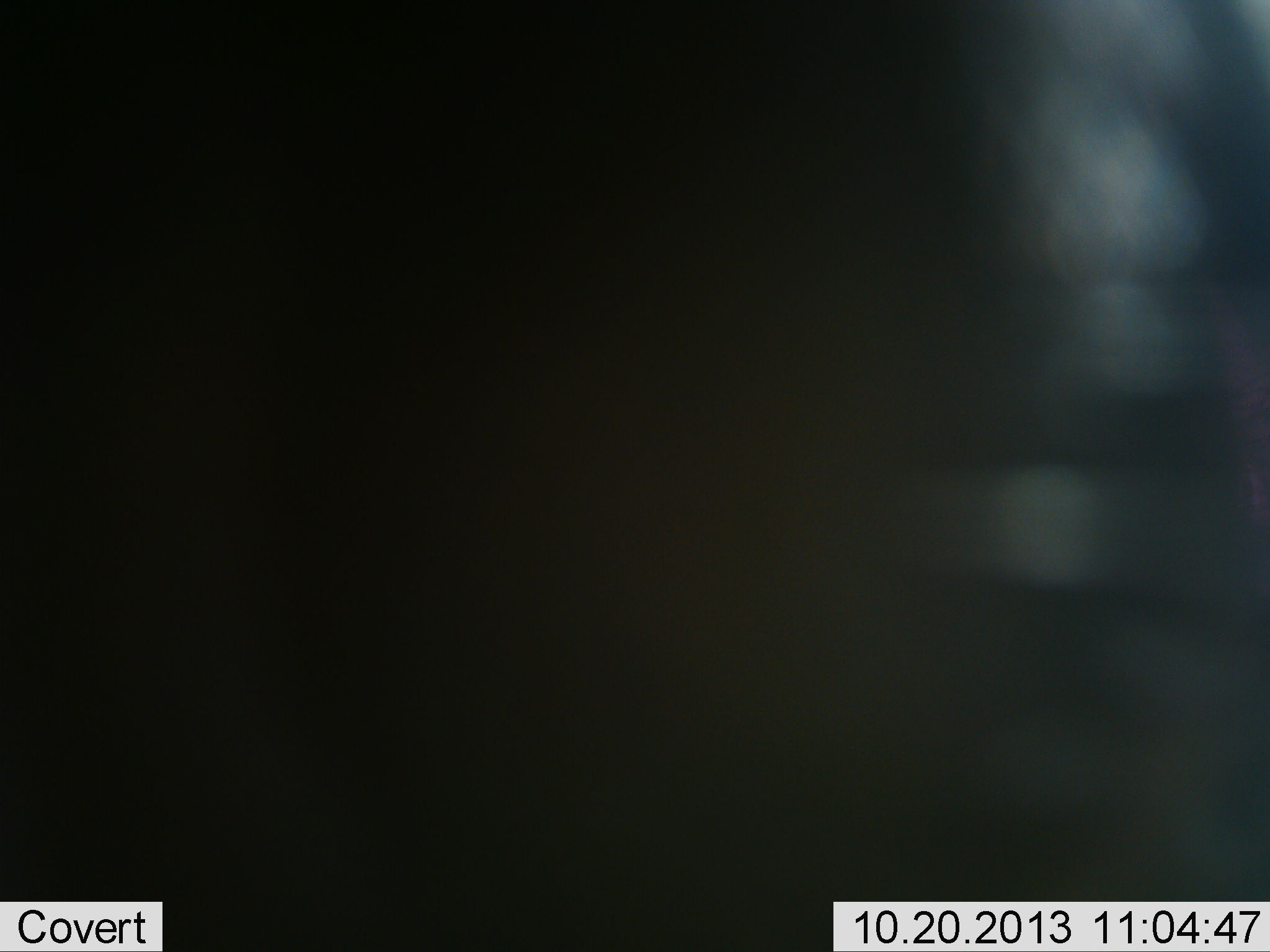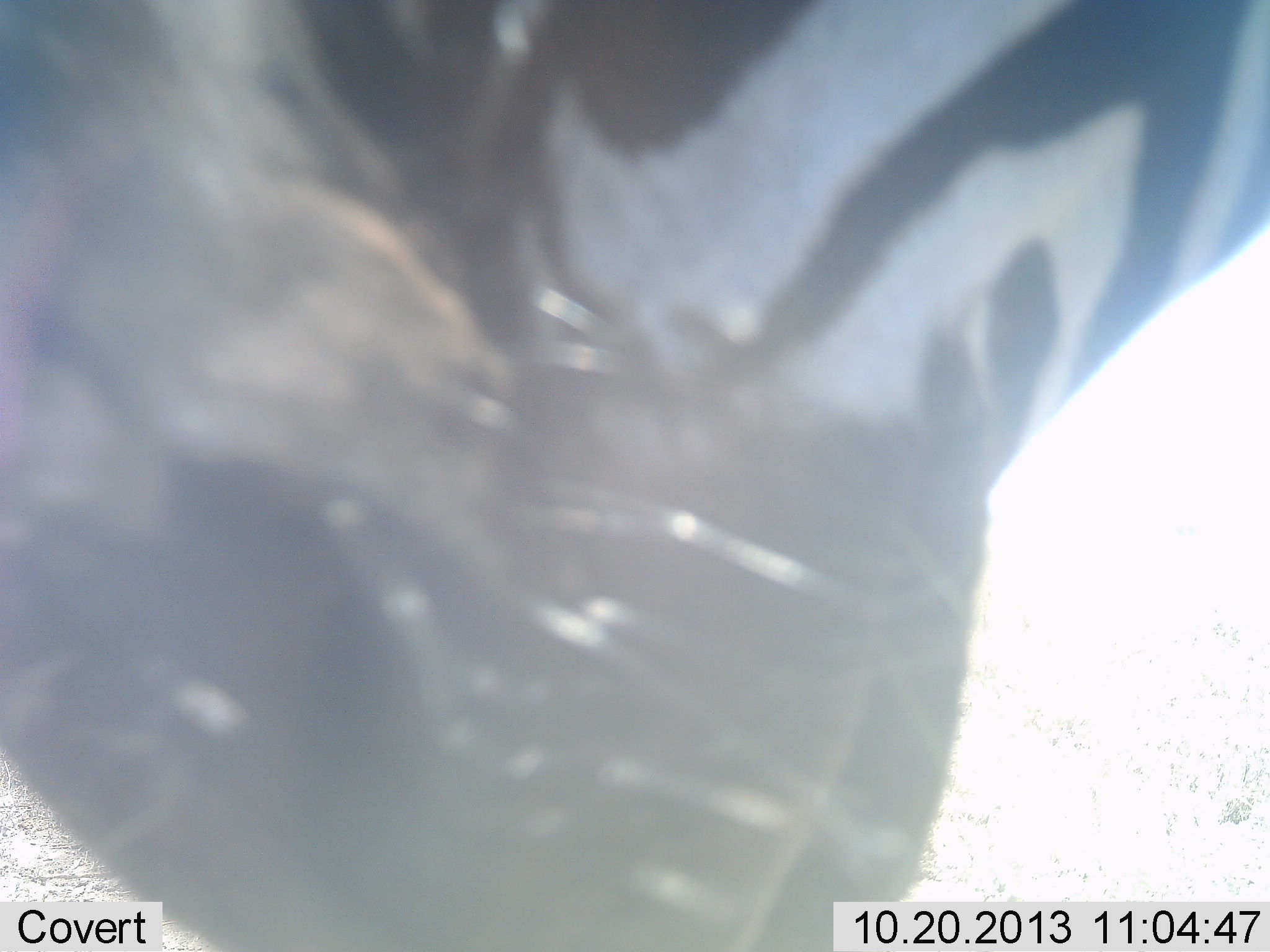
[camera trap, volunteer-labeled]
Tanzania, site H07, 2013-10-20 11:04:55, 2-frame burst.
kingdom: Animalia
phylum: Chordata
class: Mammalia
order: Perissodactyla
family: Equidae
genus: Equus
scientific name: Equus quagga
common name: plains zebra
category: zebra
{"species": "zebra (plains zebra) (Equus quagga)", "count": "1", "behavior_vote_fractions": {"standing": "70%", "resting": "0%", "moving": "30%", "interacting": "0%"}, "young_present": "0%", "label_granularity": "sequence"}